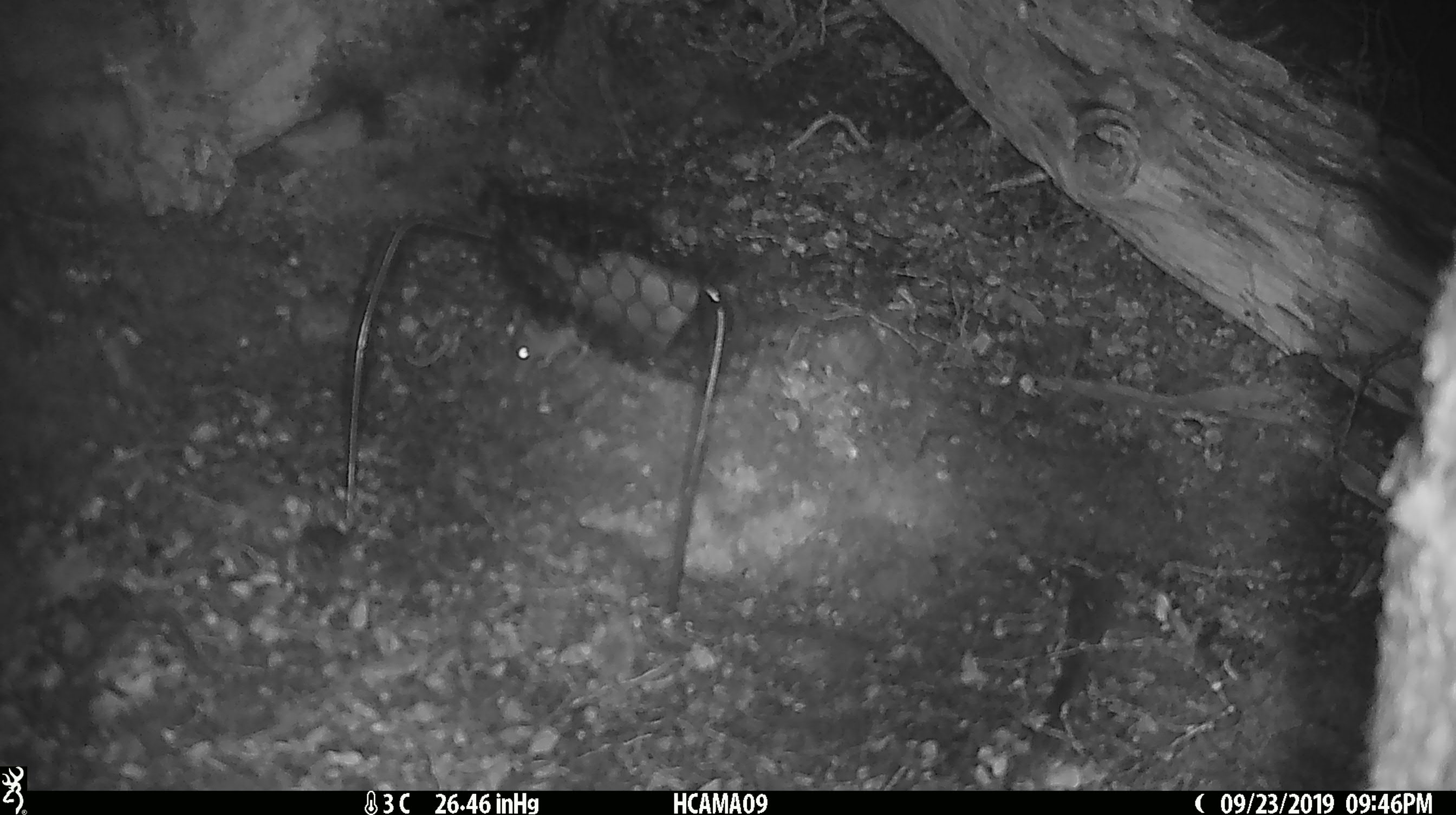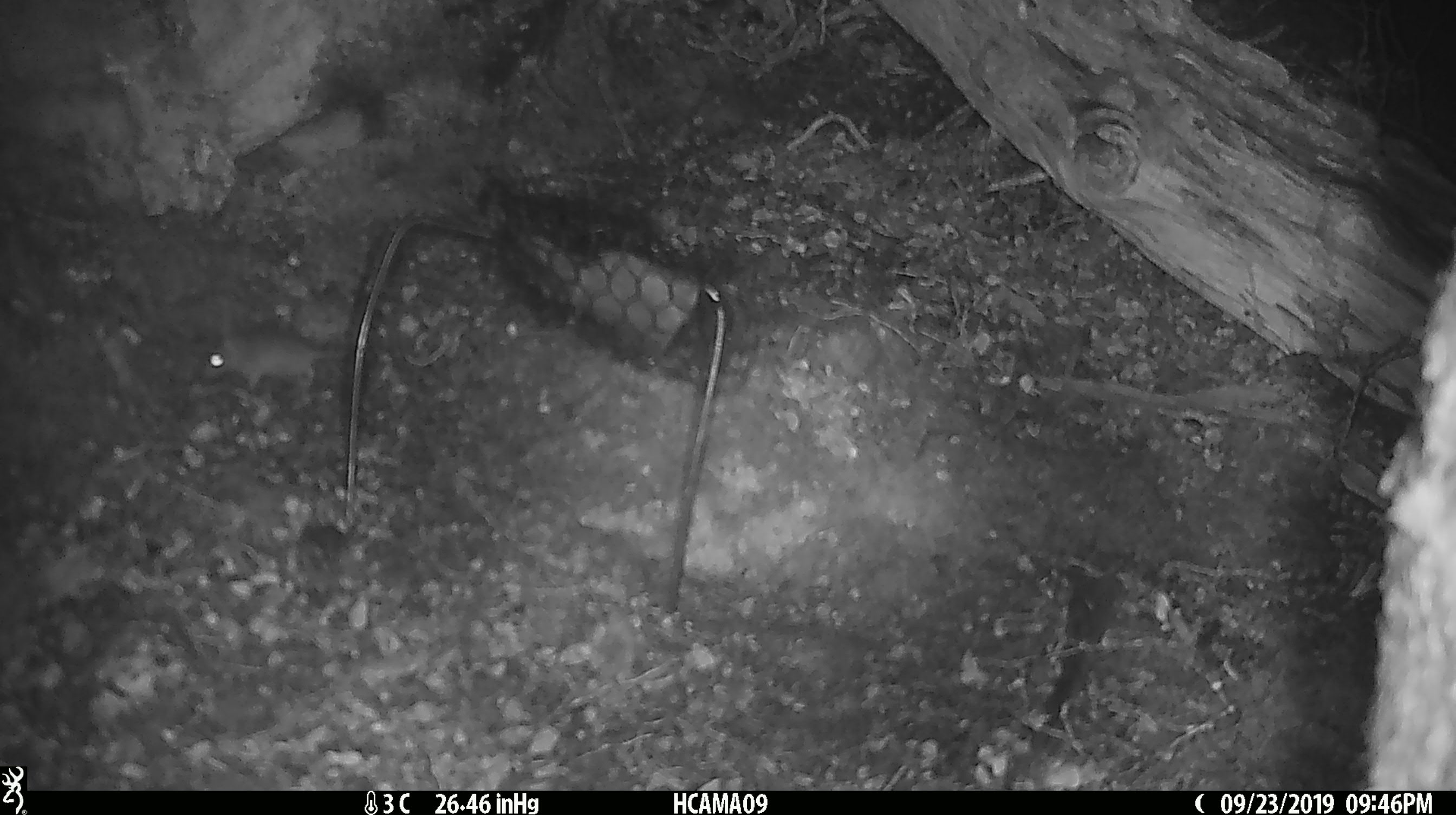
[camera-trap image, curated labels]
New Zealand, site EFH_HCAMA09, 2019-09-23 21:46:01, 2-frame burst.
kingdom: Animalia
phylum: Chordata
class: Mammalia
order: Rodentia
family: Muridae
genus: Mus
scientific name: Mus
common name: mouse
Mouse (Mus).